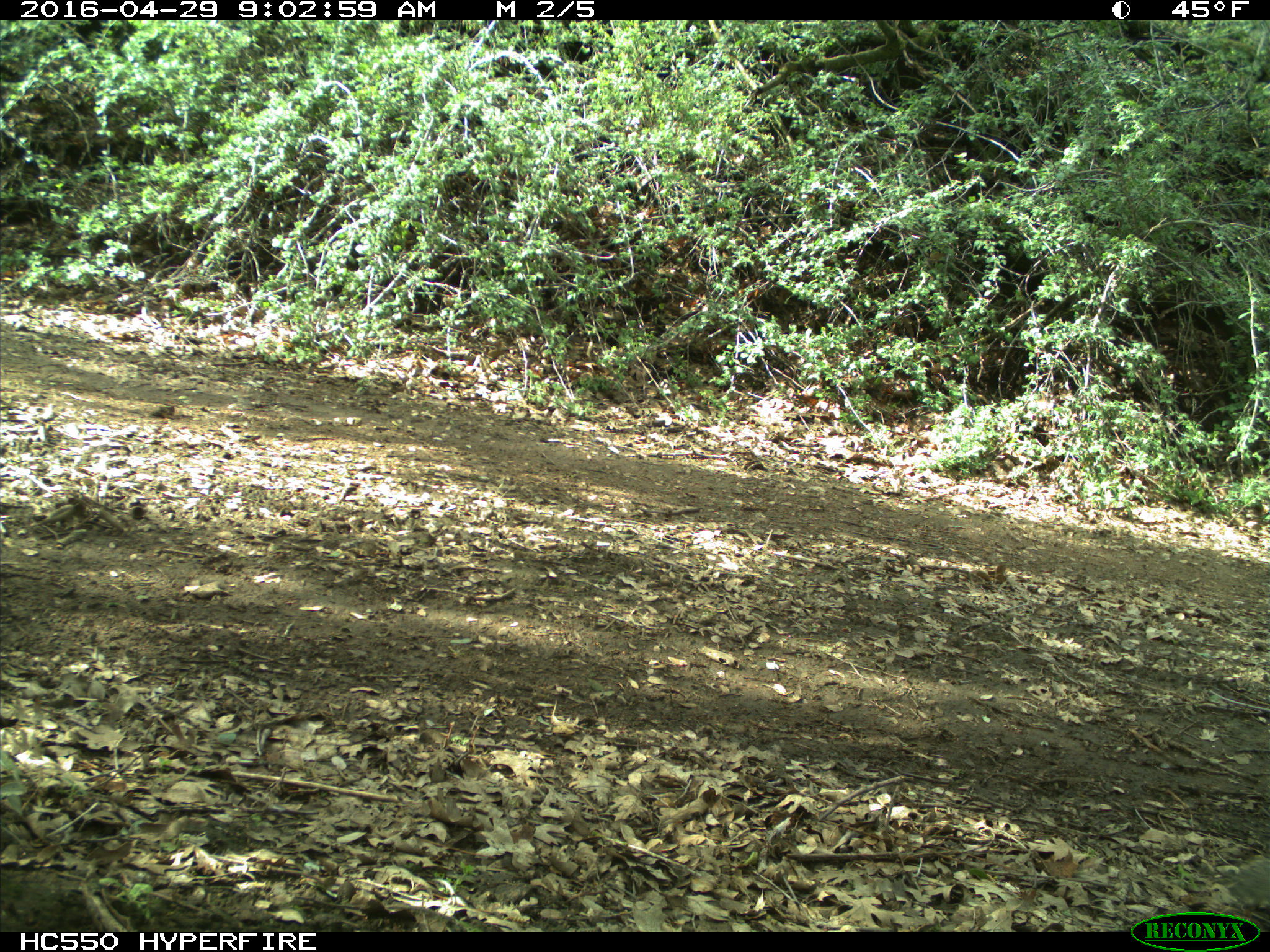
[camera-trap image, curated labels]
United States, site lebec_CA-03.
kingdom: Animalia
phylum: Chordata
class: Mammalia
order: Rodentia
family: Sciuridae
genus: Otospermophilus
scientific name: Otospermophilus beecheyi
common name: california ground squirrel